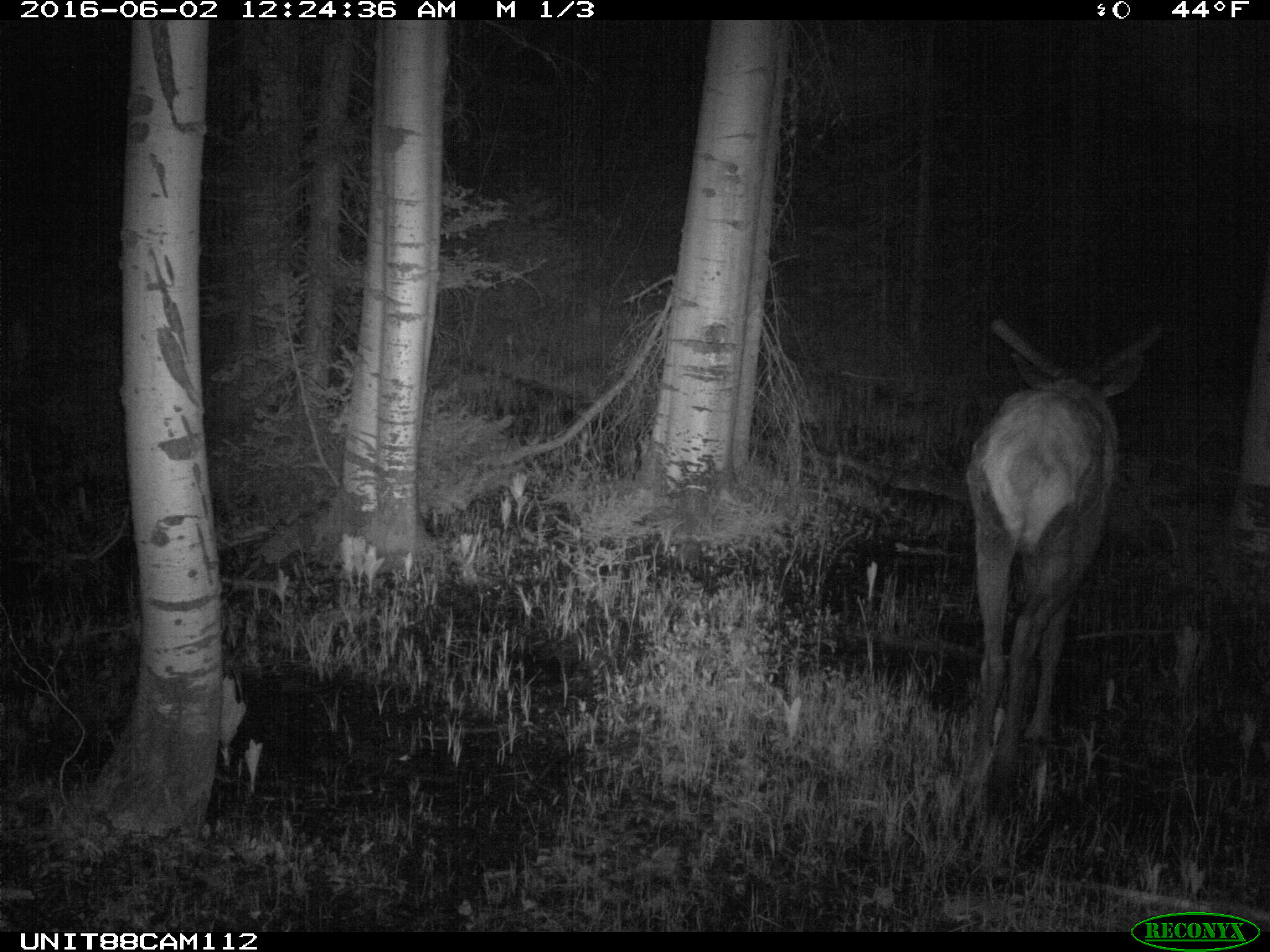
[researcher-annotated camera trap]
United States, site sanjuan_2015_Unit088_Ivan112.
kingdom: Animalia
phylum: Chordata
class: Mammalia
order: Artiodactyla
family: Cervidae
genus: Cervus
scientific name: Cervus elaphus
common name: red deer